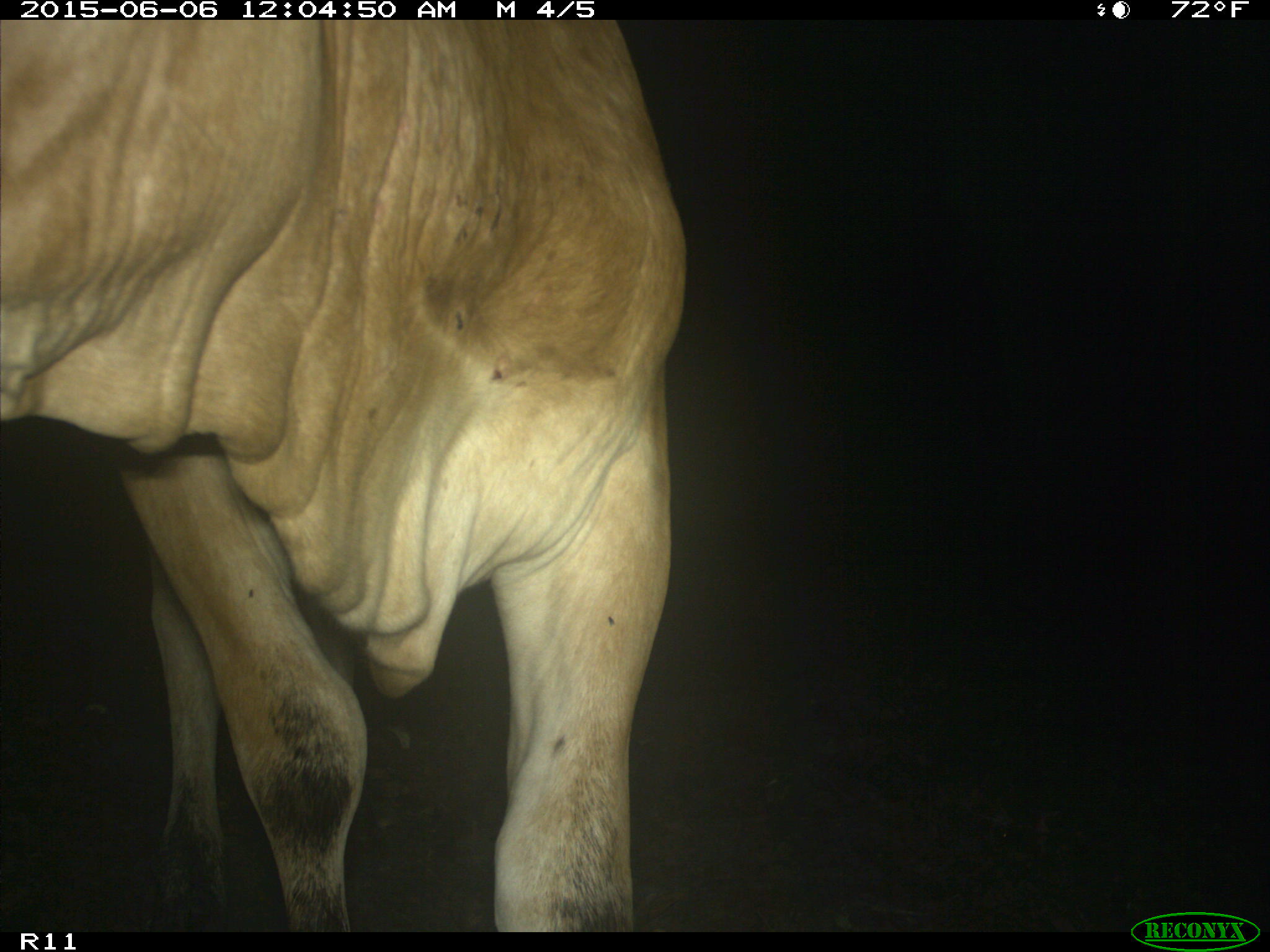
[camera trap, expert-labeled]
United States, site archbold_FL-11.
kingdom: Animalia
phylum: Chordata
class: Mammalia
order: Artiodactyla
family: Bovidae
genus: Bos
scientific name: Bos taurus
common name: domestic cow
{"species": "Bos taurus (domestic cow)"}